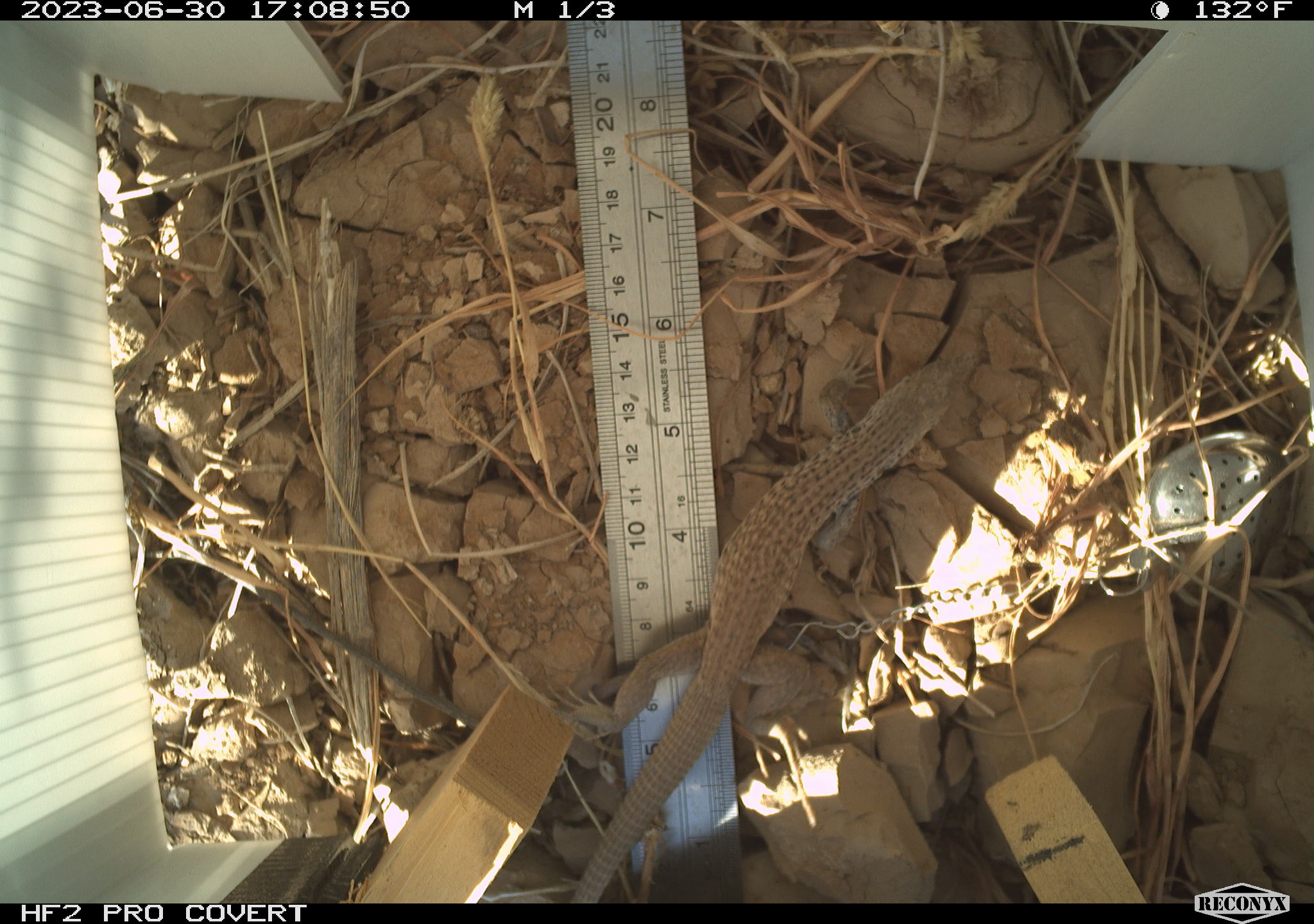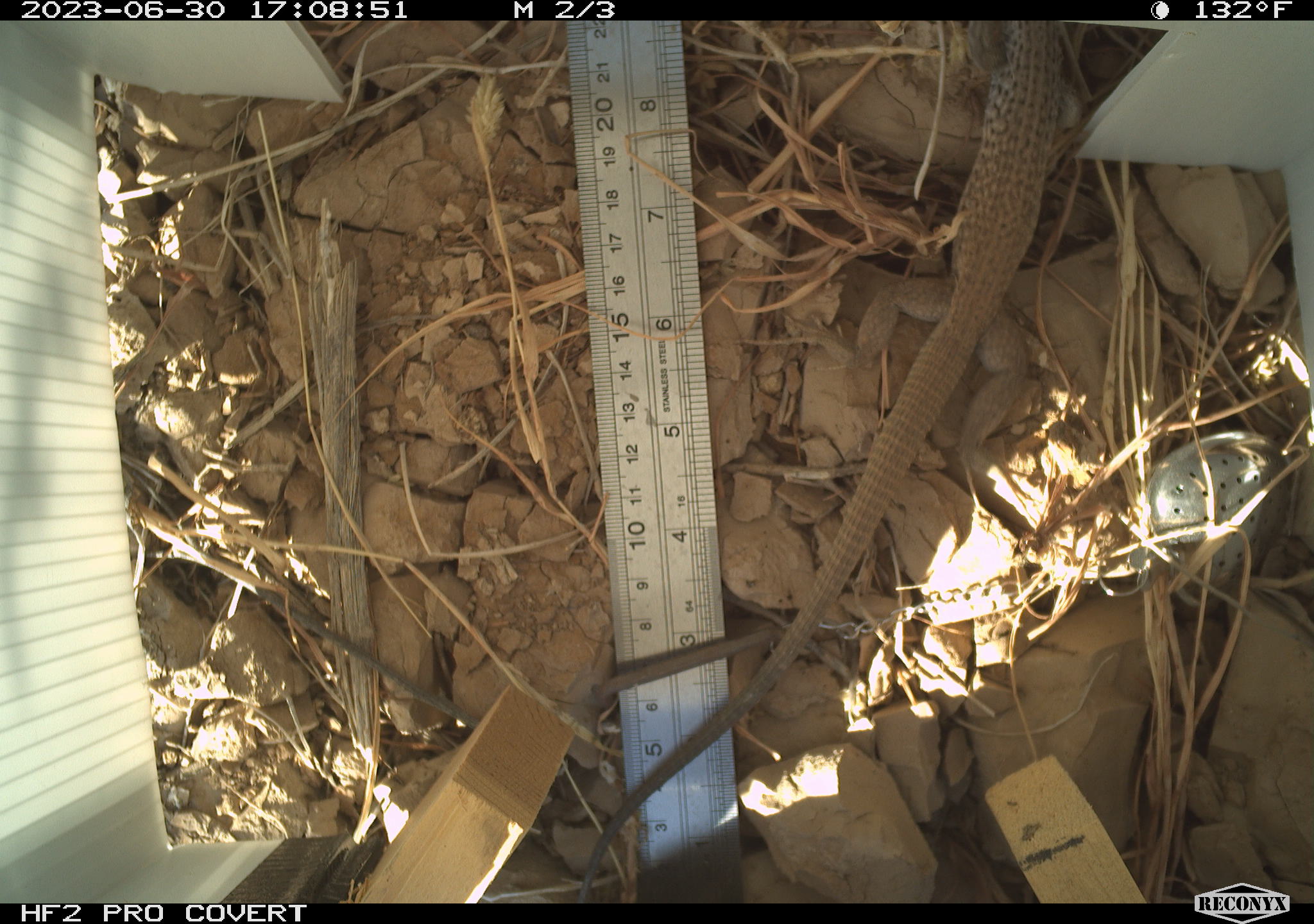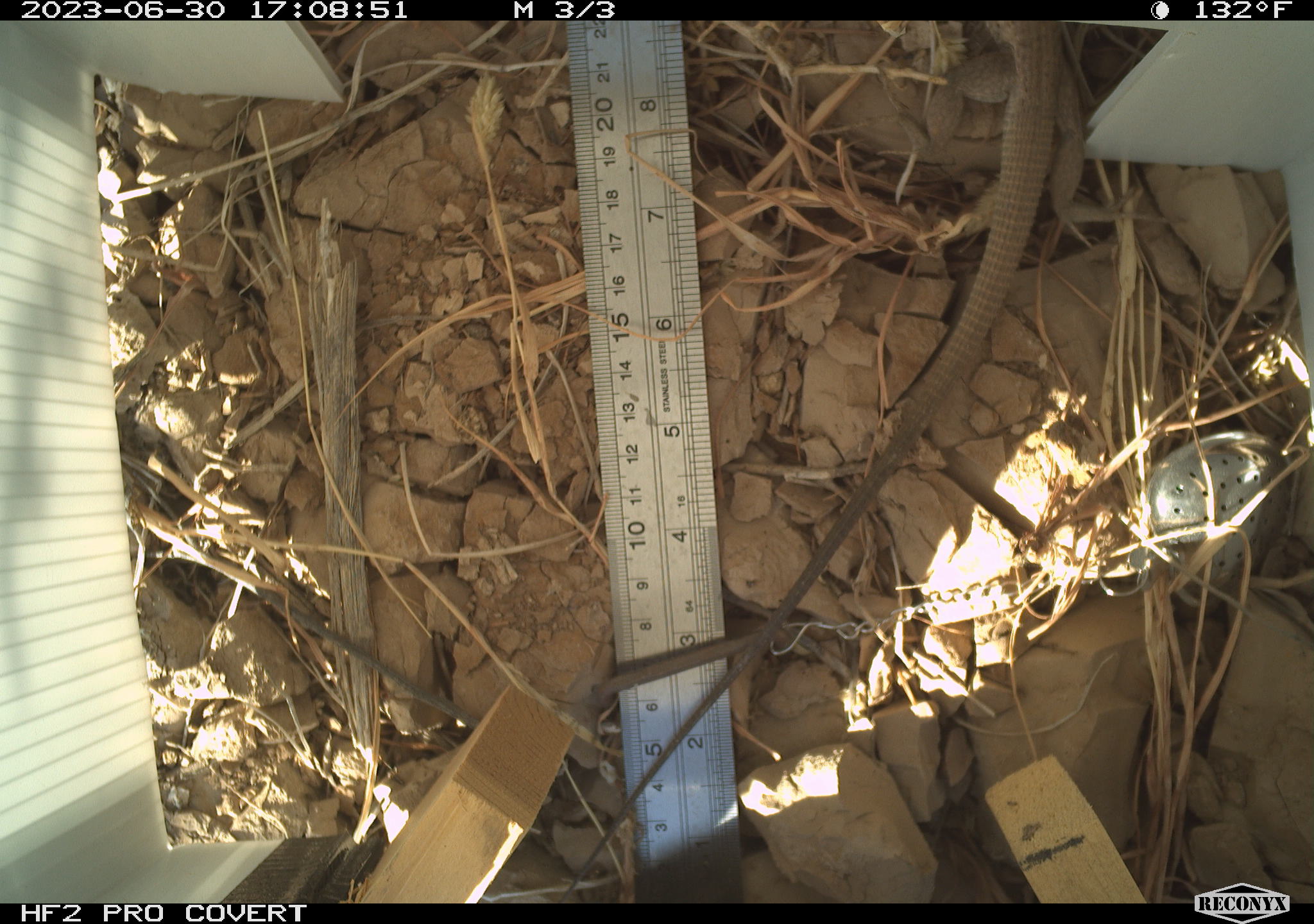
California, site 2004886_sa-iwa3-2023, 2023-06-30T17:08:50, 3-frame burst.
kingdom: Animalia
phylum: Chordata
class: Reptilia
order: Squamata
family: Teiidae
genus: Aspidoscelis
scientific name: Aspidoscelis tigris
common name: western whiptail